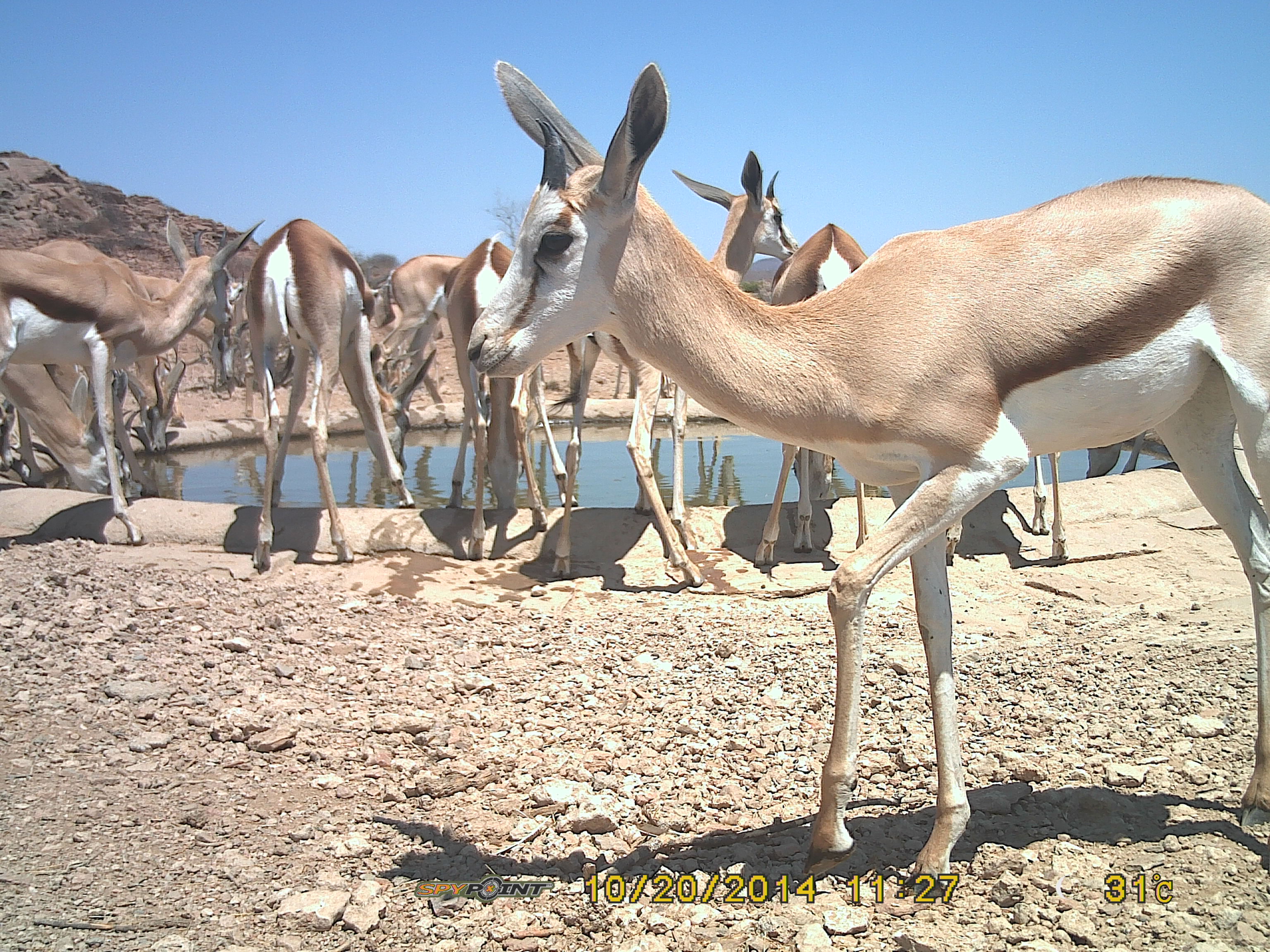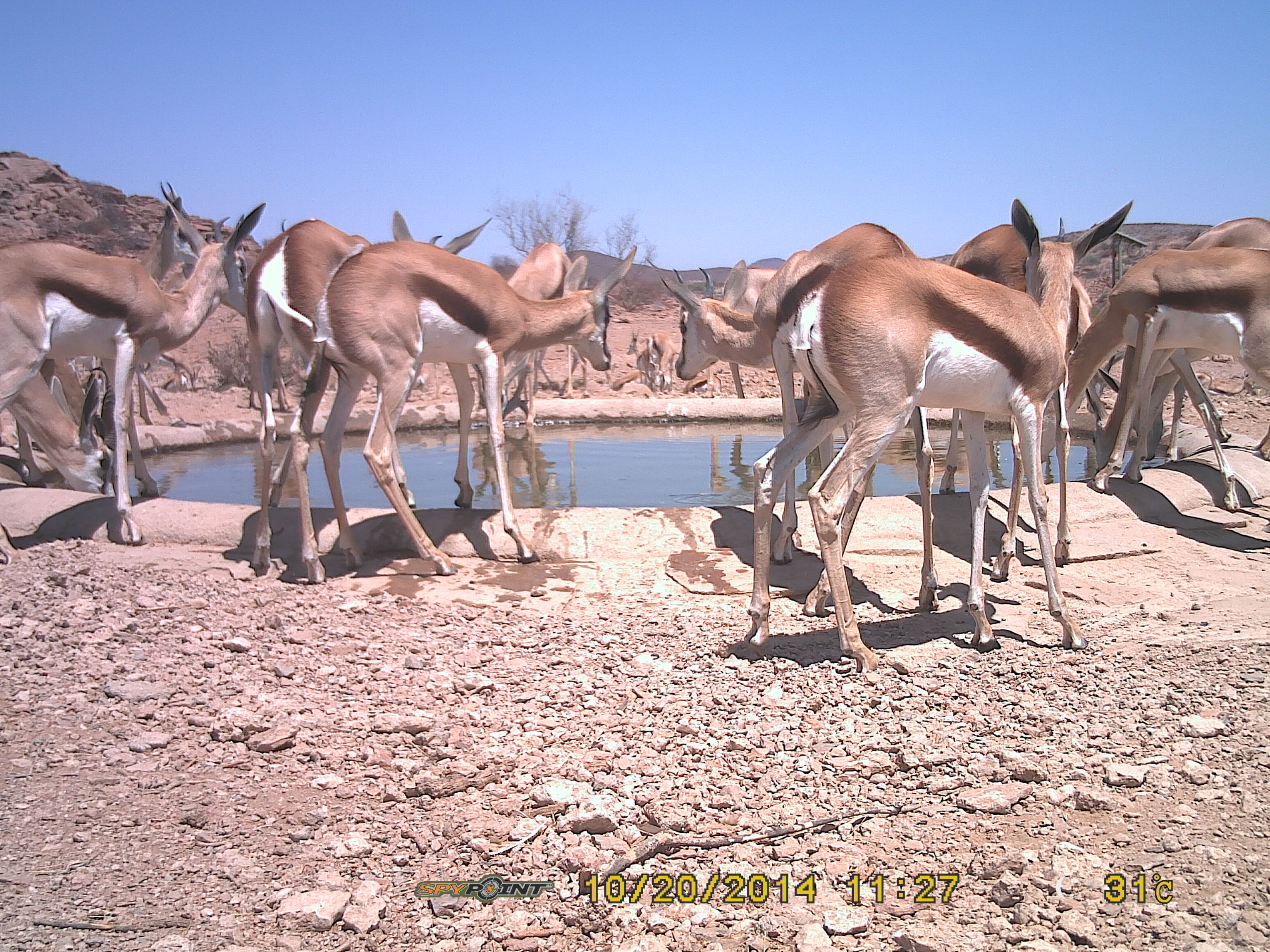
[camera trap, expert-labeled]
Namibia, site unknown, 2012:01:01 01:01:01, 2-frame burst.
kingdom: Animalia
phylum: Chordata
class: Mammalia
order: Artiodactyla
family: Bovidae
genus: Antidorcas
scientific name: Antidorcas marsupialis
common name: springbok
Antidorcas marsupialis (springbok).